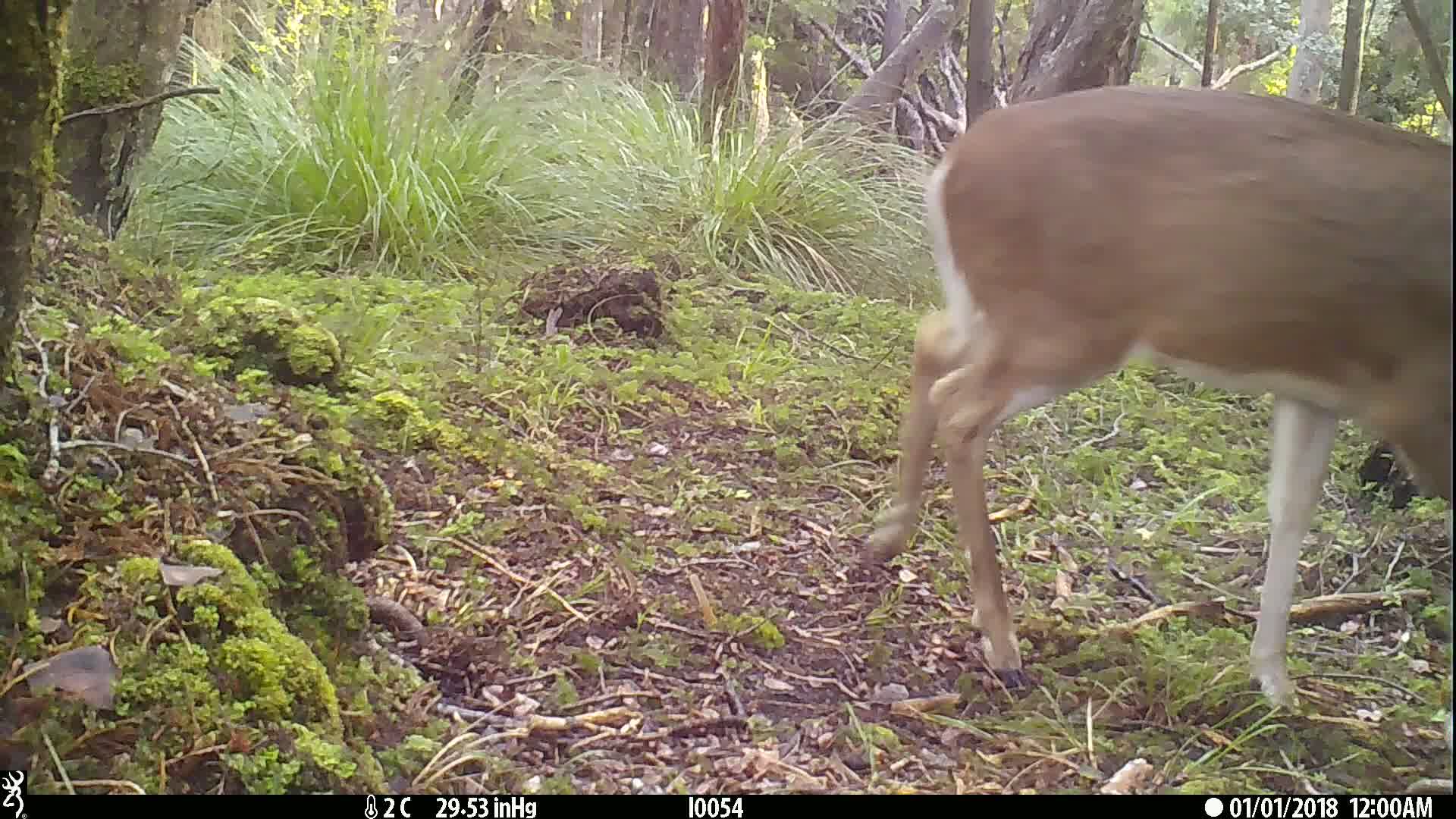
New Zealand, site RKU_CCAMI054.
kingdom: Animalia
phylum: Chordata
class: Mammalia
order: Artiodactyla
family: Cervidae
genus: Odocoileus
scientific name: Odocoileus virginianus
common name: white-tailed deer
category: white tailed deer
White tailed deer (white-tailed deer) (Odocoileus virginianus).